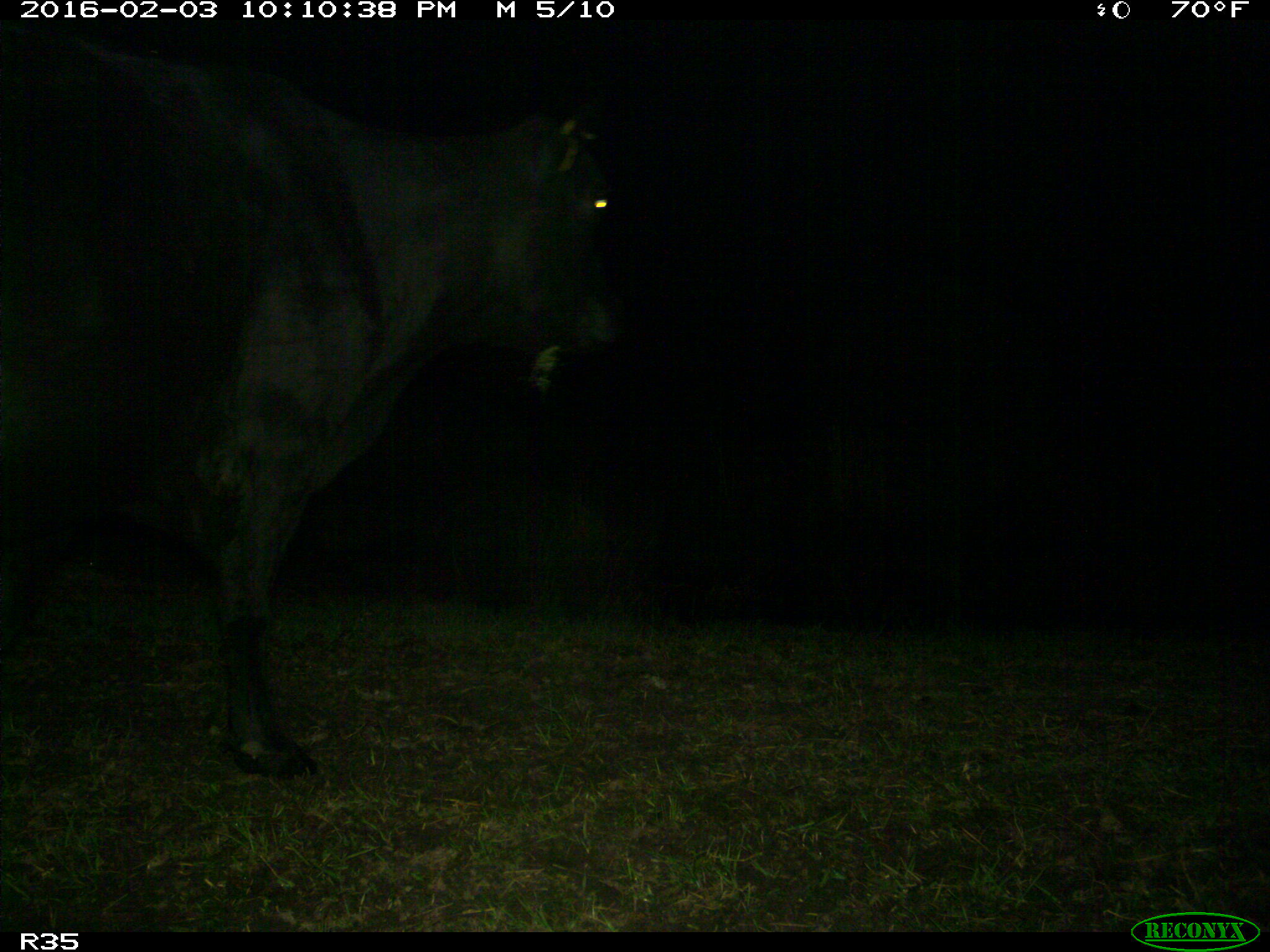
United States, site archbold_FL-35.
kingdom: Animalia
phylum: Chordata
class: Mammalia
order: Artiodactyla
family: Bovidae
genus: Bos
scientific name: Bos taurus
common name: domestic cow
Bos taurus (domestic cow).